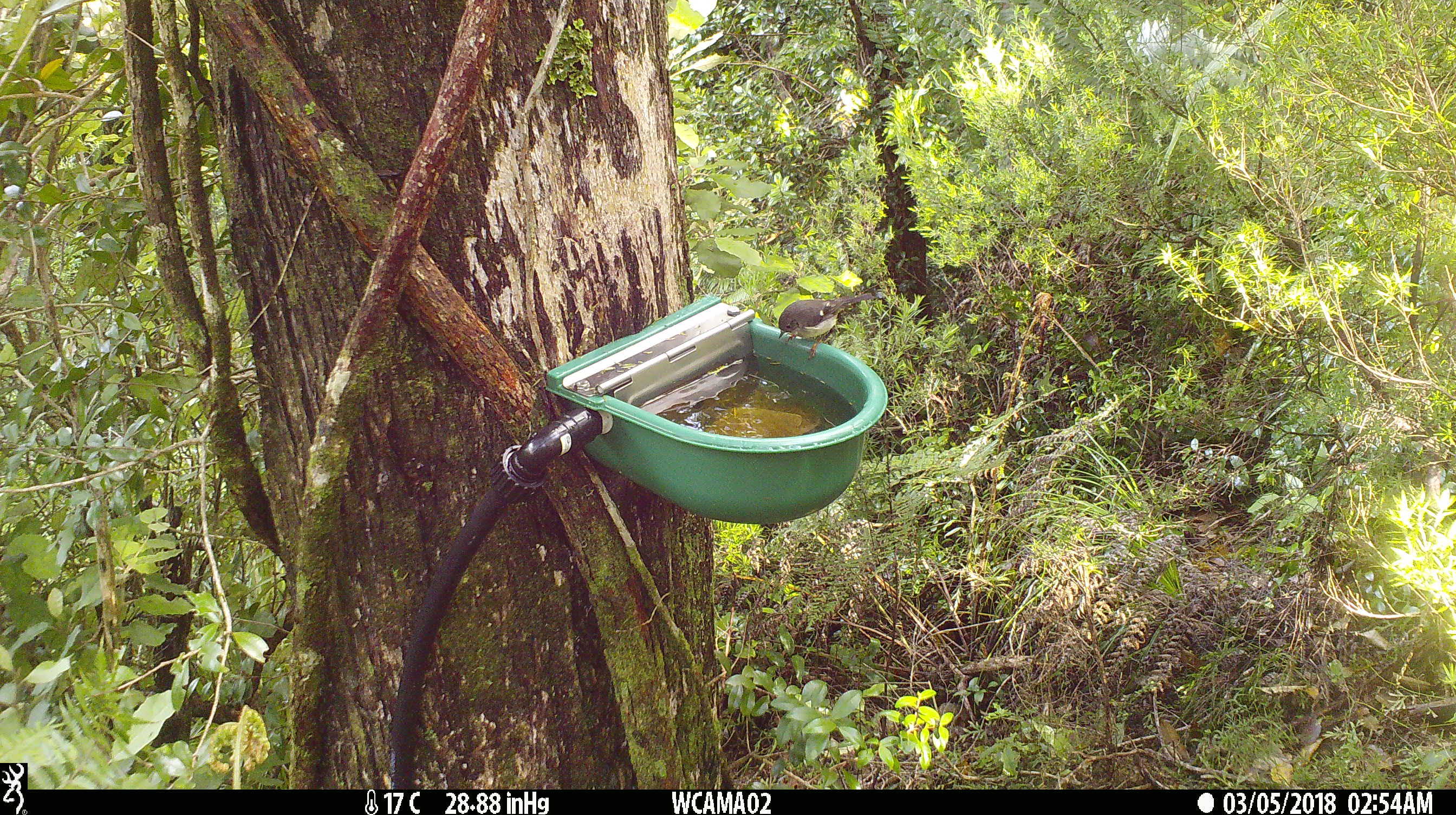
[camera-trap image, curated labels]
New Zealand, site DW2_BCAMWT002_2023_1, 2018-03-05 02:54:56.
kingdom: Animalia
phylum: Chordata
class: Aves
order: Passeriformes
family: Petroicidae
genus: Petroica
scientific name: Petroica macrocephala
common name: tomtit